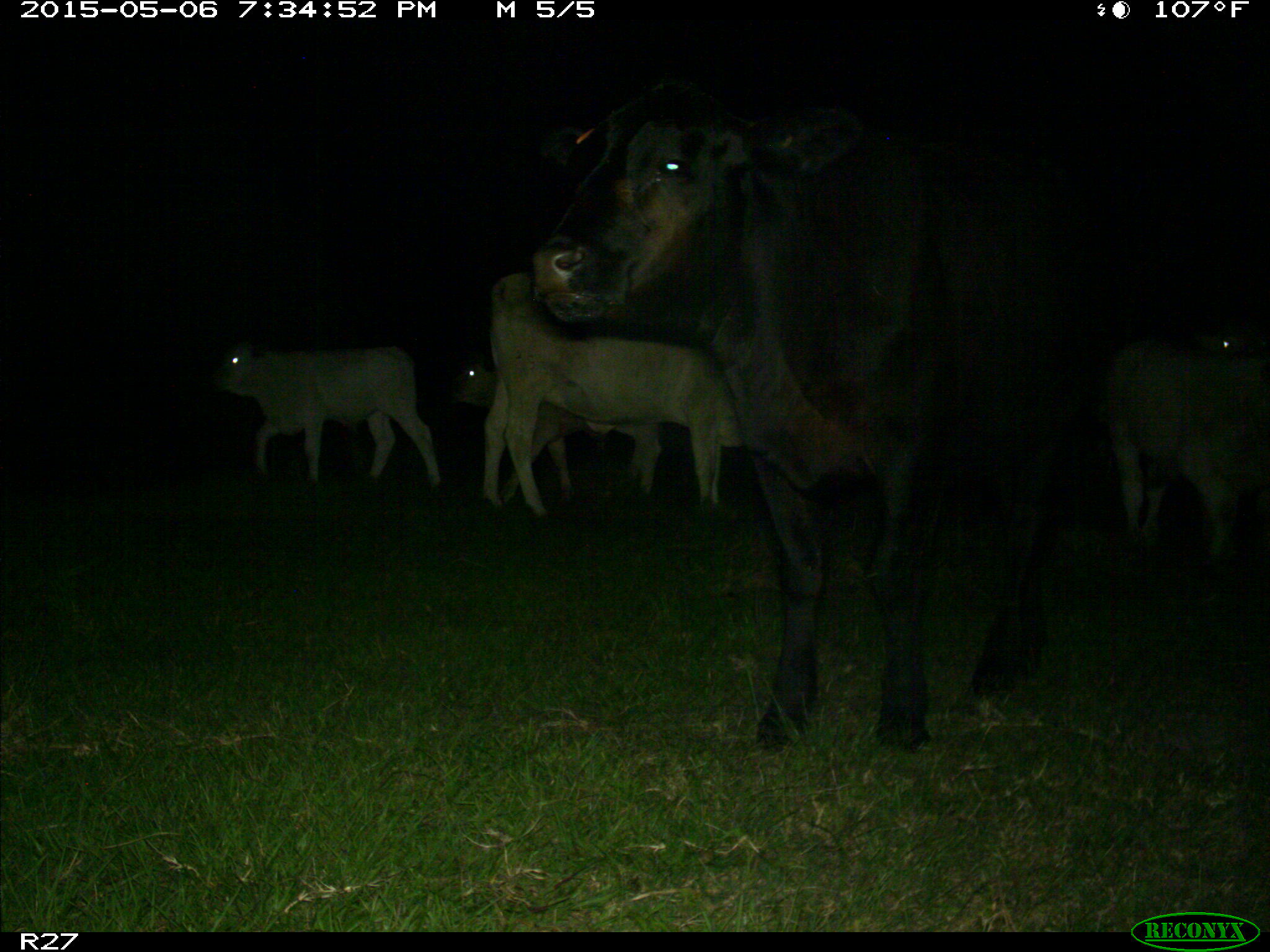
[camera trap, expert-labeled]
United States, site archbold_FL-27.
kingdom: Animalia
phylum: Chordata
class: Mammalia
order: Artiodactyla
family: Bovidae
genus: Bos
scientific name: Bos taurus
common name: domestic cow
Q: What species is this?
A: Bos taurus (domestic cow).